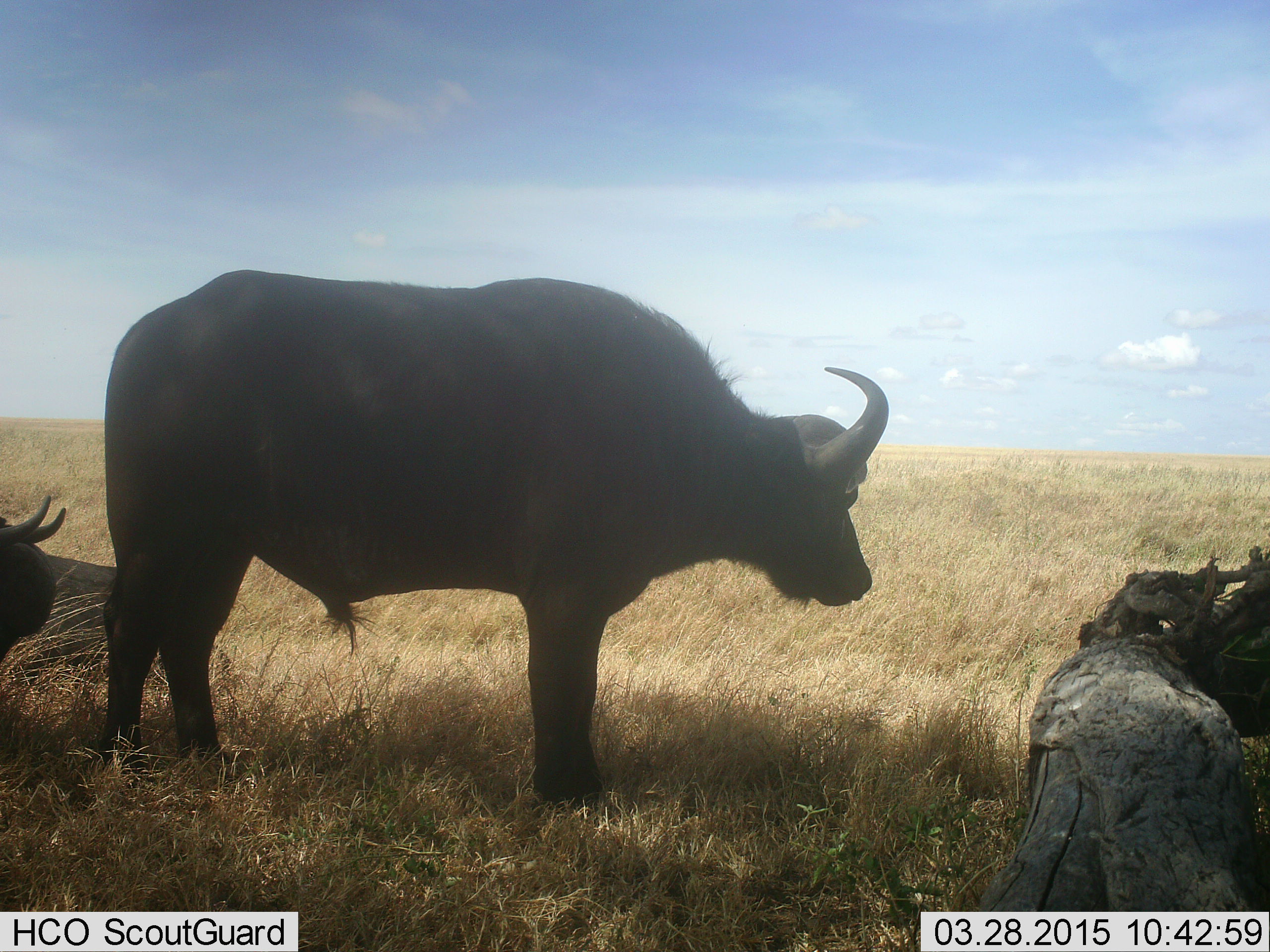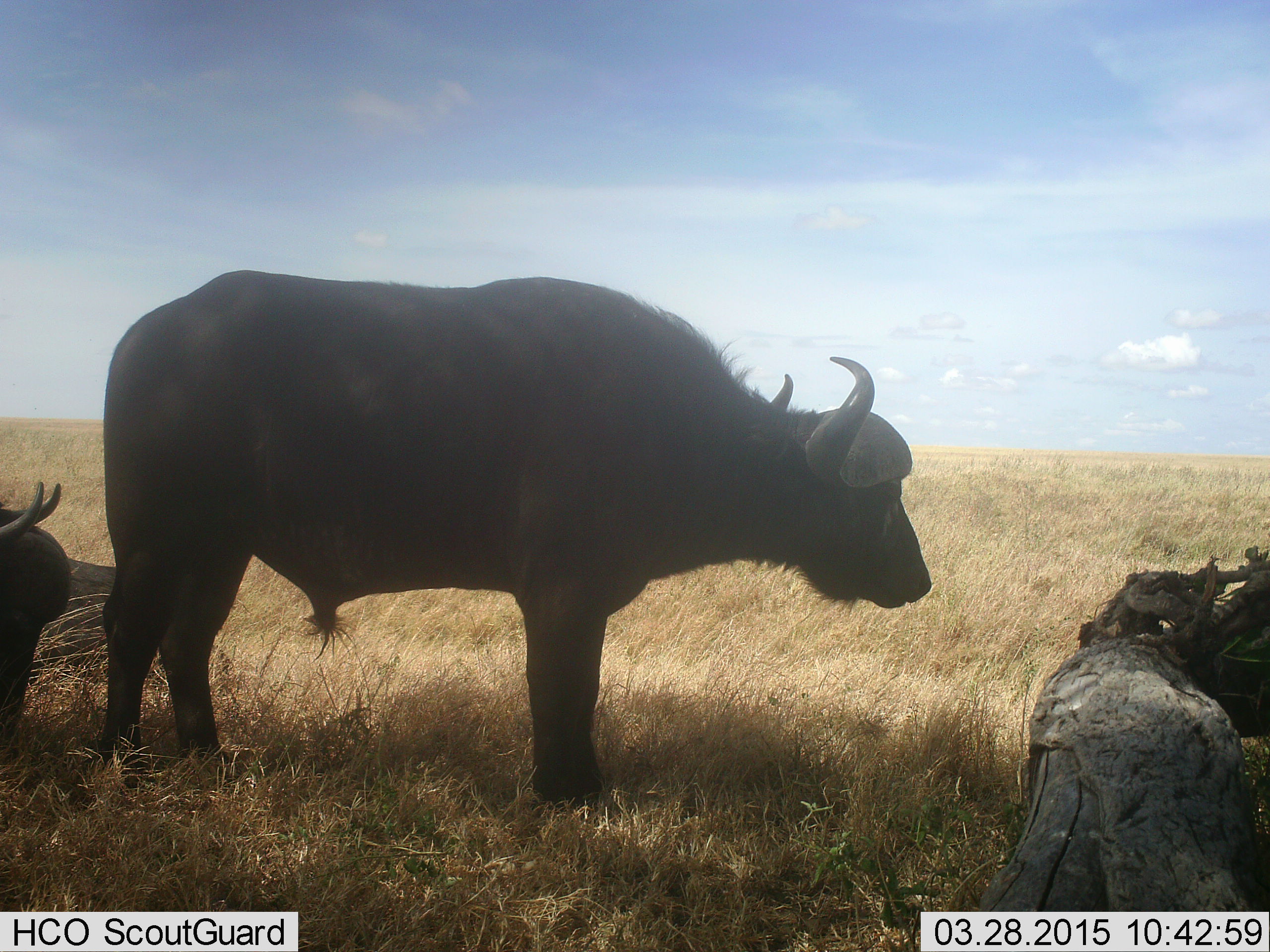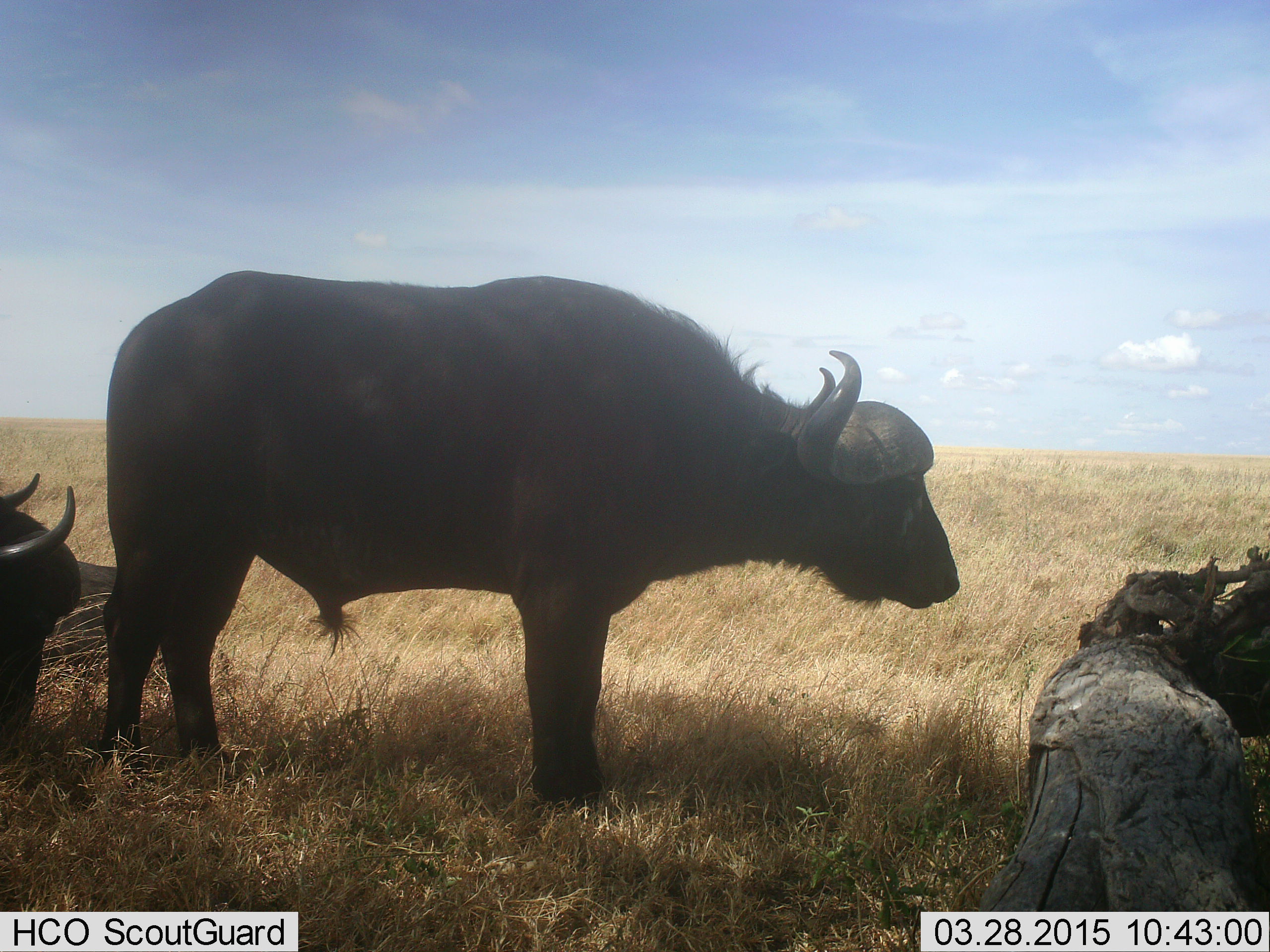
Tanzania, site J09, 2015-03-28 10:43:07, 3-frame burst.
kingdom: Animalia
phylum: Chordata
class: Mammalia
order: Artiodactyla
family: Bovidae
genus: Syncerus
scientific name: Syncerus caffer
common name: cape buffalo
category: buffalo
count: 2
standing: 100%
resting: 40%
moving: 0%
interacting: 0%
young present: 0%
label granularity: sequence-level